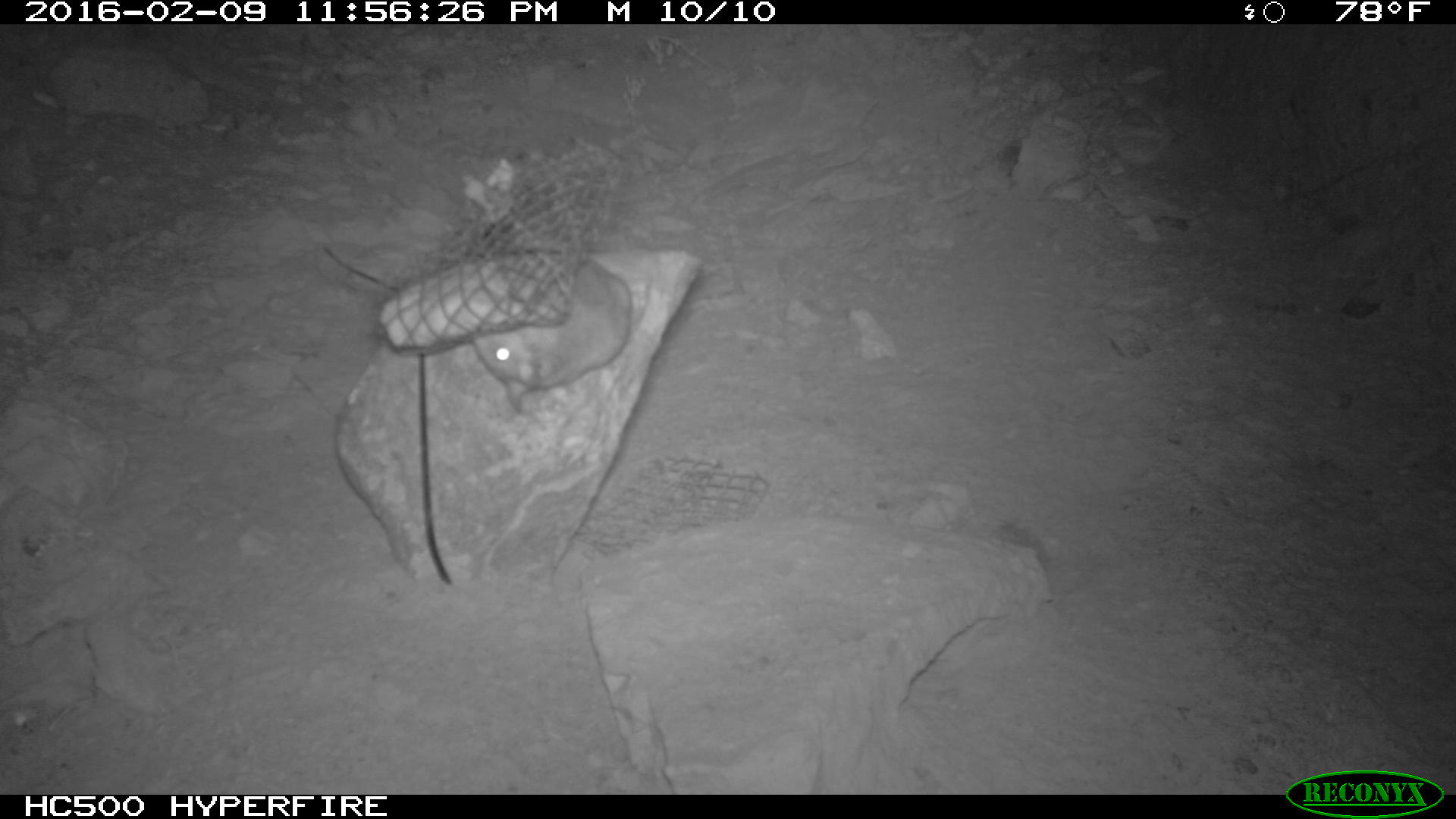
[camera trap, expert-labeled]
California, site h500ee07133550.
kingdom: Animalia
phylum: Chordata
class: Mammalia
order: Rodentia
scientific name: Rodentia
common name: rodent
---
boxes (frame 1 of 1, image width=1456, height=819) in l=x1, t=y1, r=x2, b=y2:
rodent: l=471, t=262, r=635, b=416